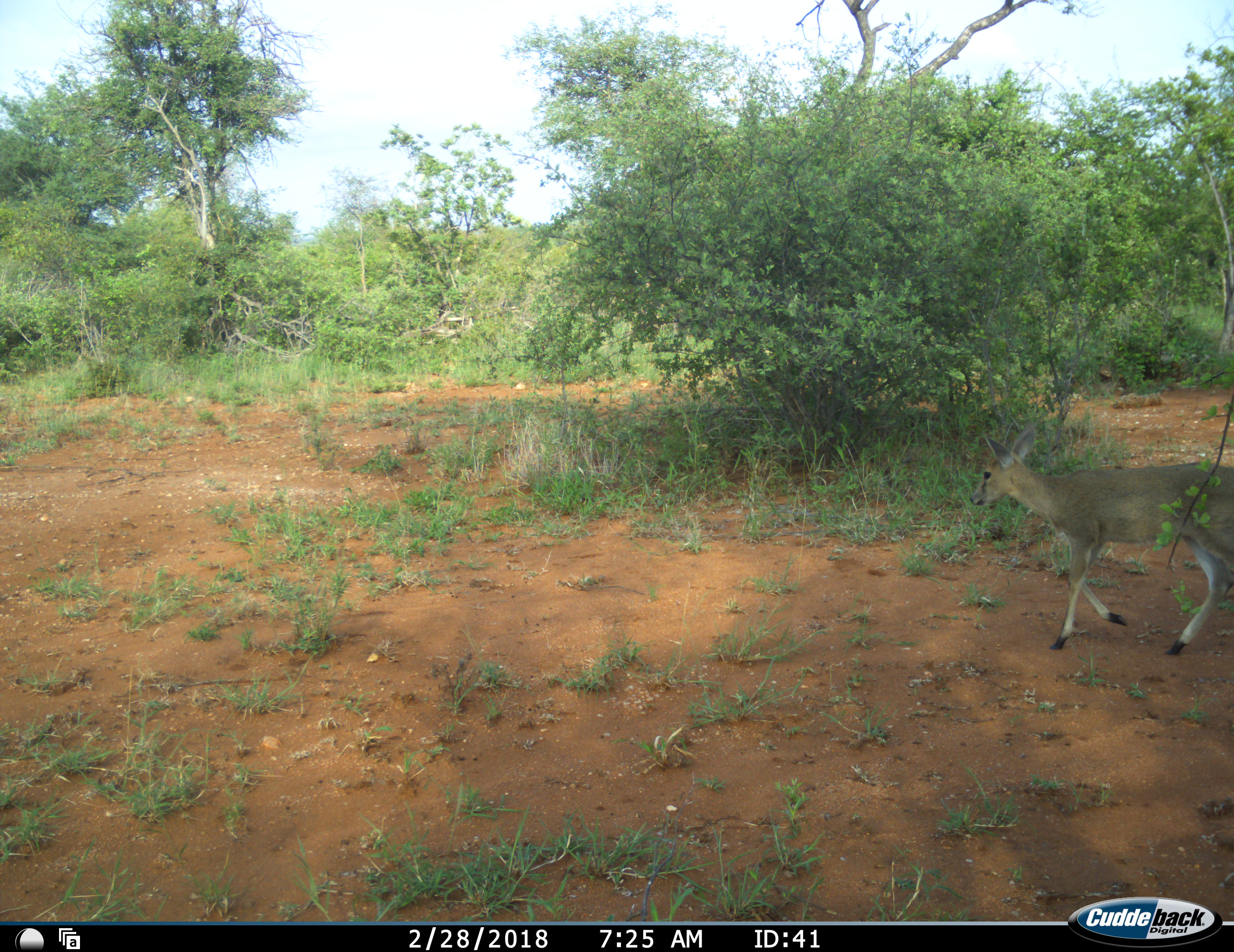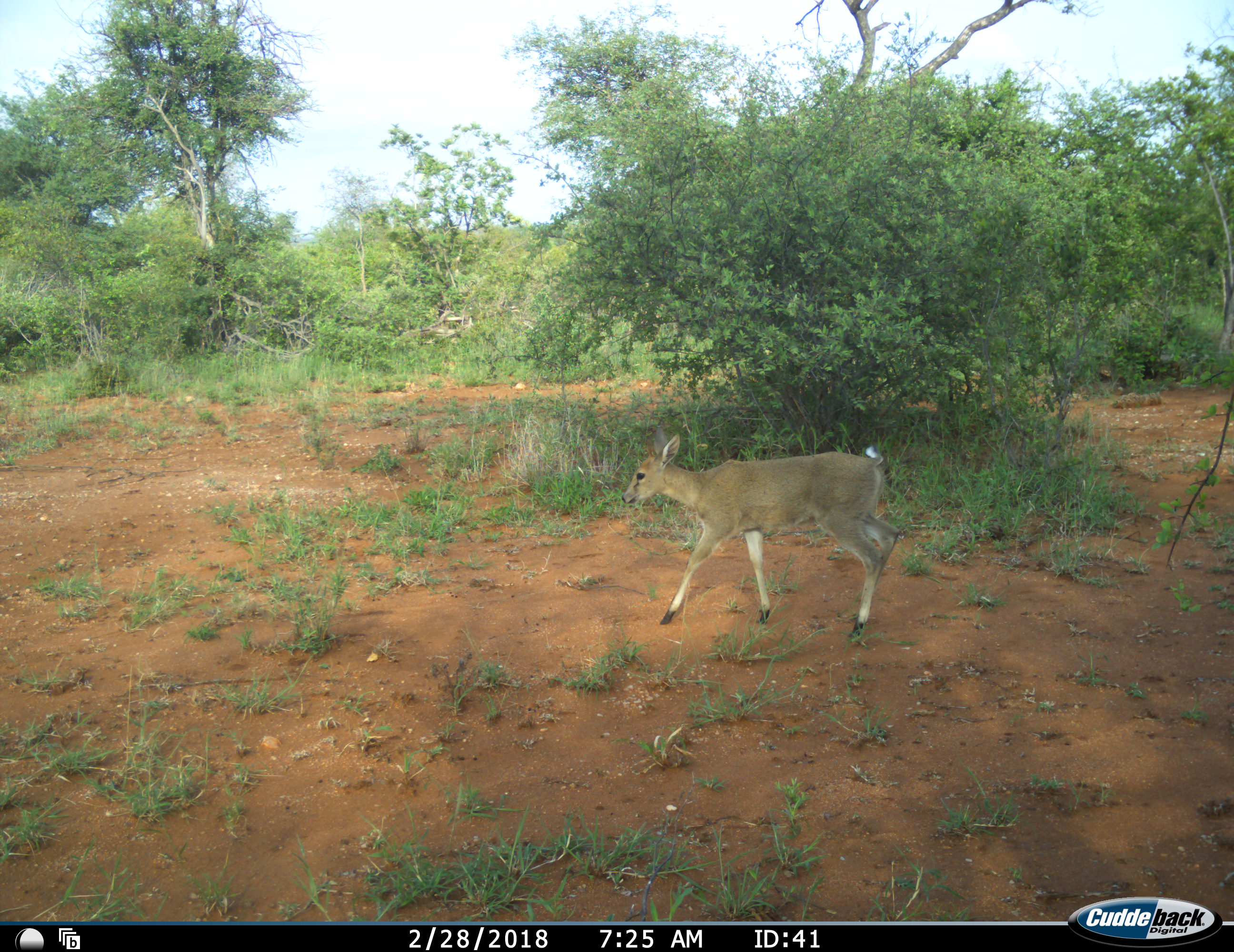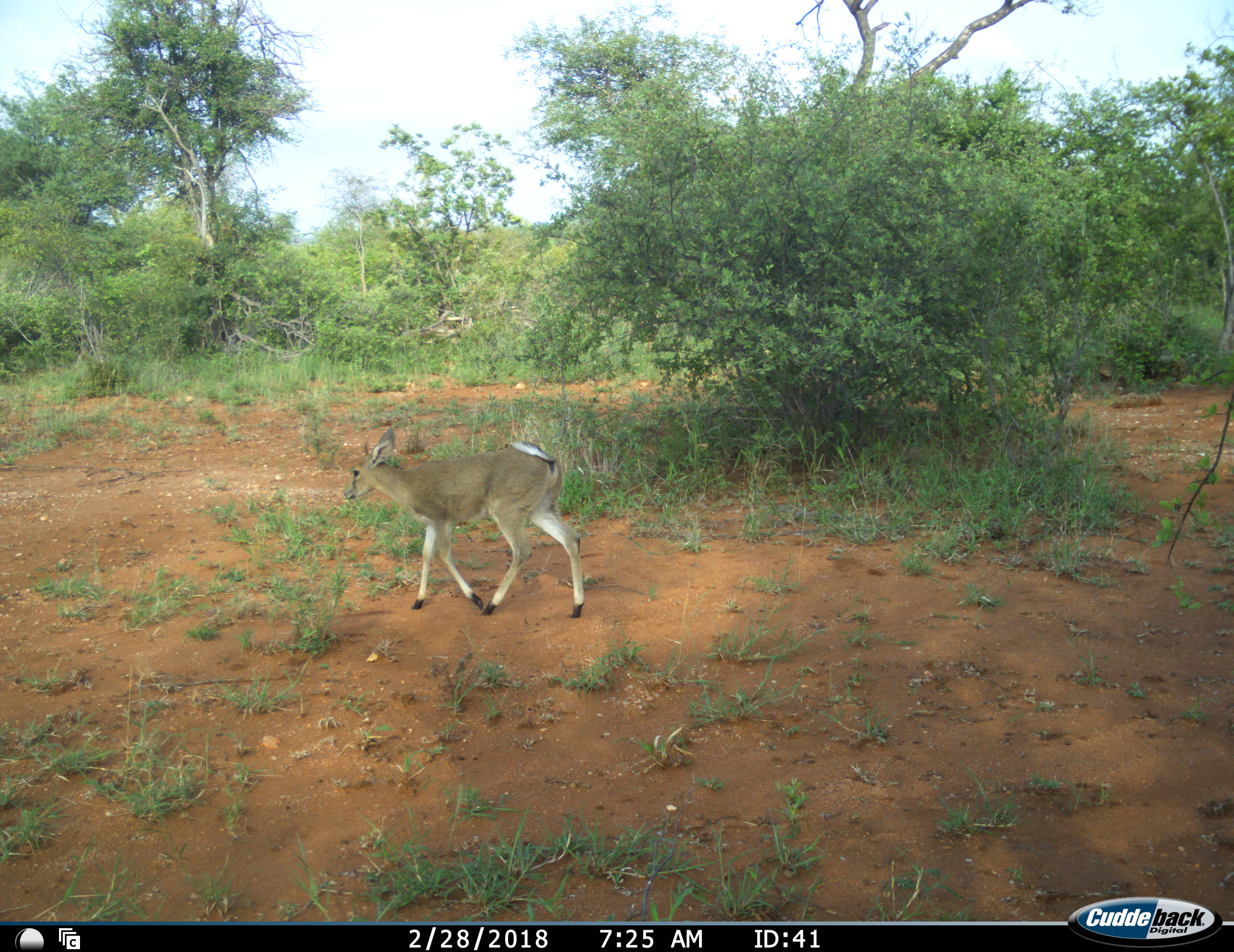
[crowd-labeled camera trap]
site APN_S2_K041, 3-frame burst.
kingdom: Animalia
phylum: Chordata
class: Mammalia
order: Artiodactyla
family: Bovidae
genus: Sylvicapra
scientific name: Sylvicapra grimmia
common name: common duiker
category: duikercommongrey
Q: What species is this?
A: Duikercommongrey (common duiker) (Sylvicapra grimmia).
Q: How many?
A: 1.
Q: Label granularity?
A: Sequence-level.